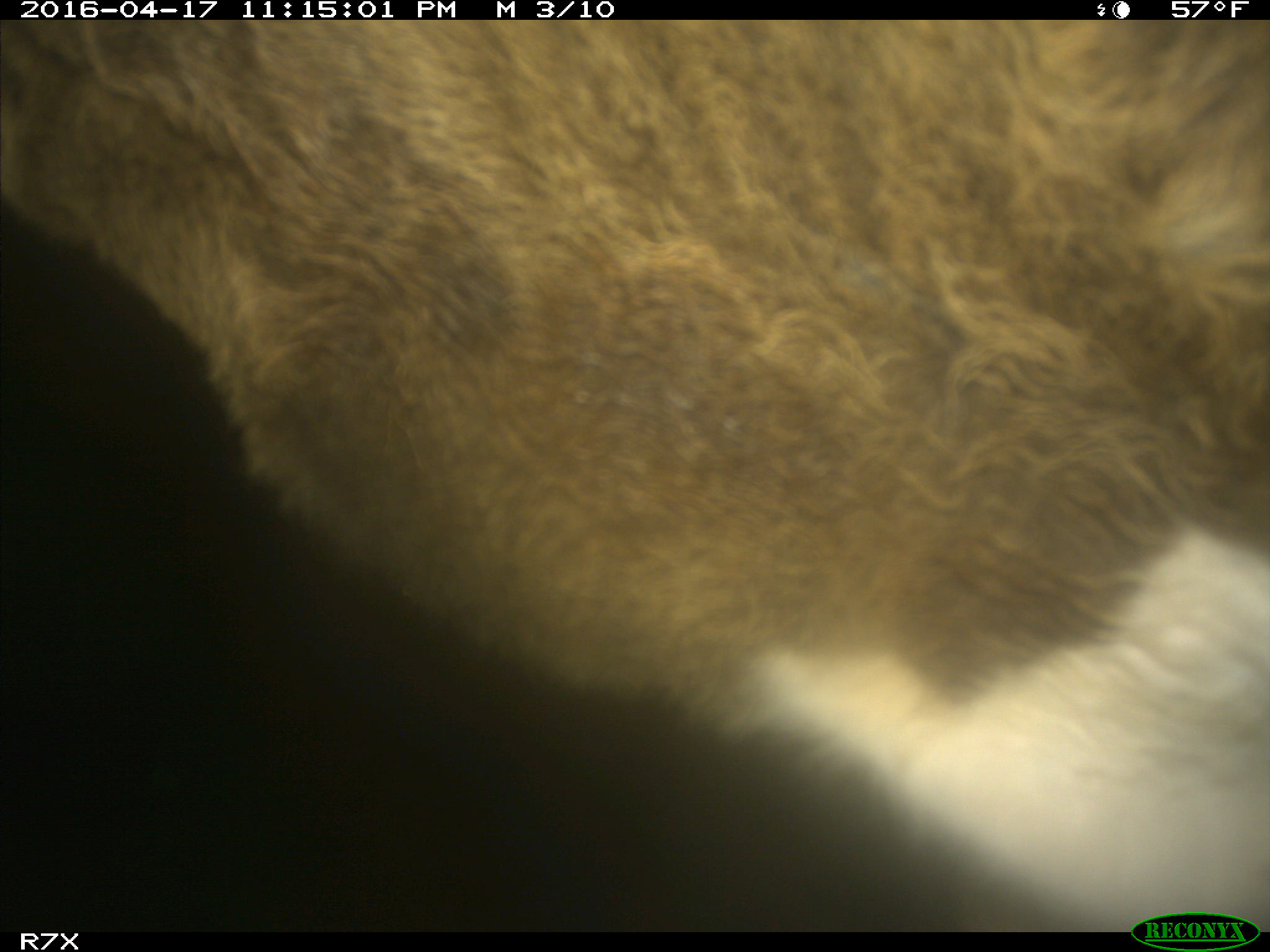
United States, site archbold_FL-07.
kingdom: Animalia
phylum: Chordata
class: Mammalia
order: Artiodactyla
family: Bovidae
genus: Bos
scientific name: Bos taurus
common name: domestic cow